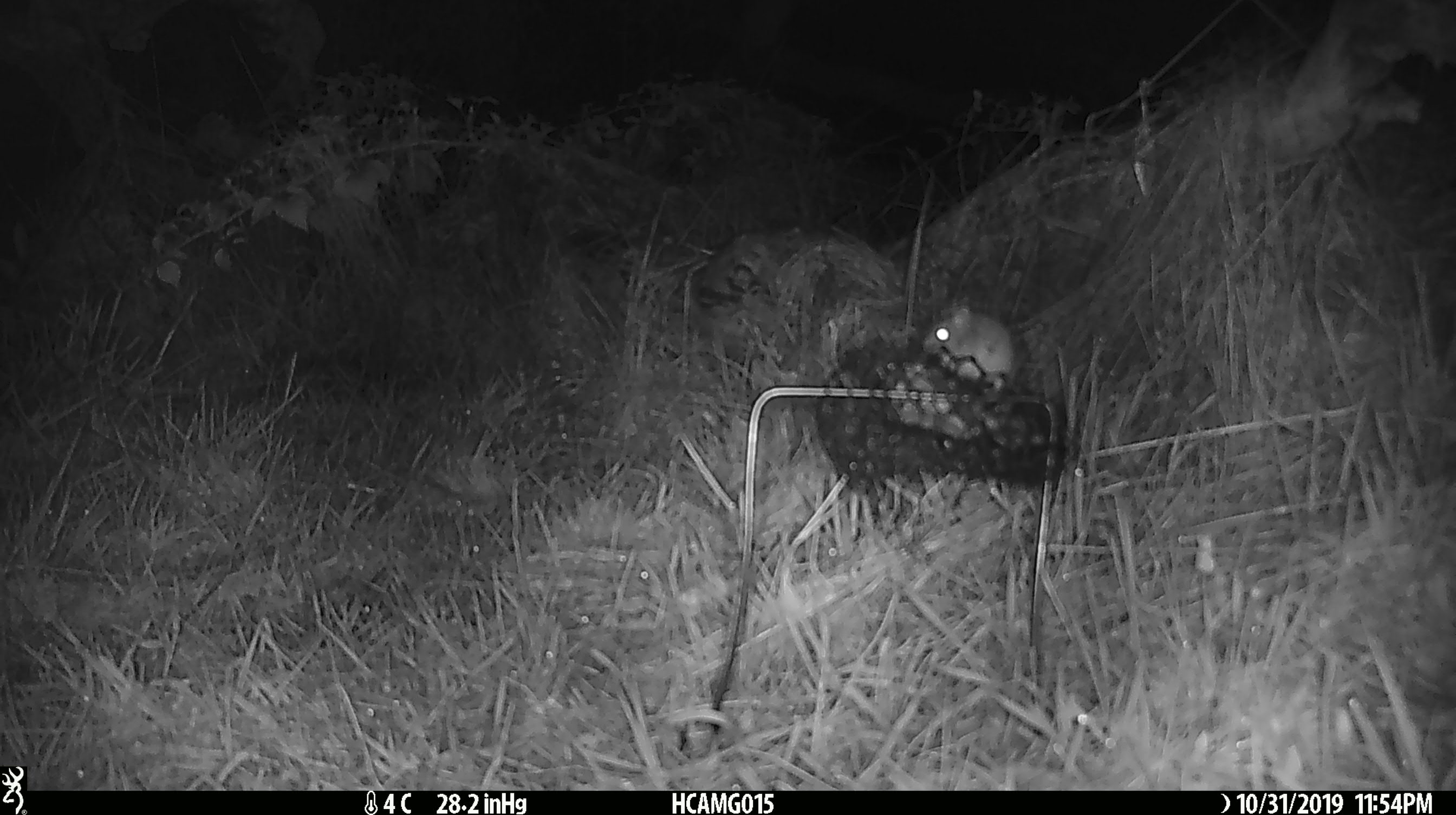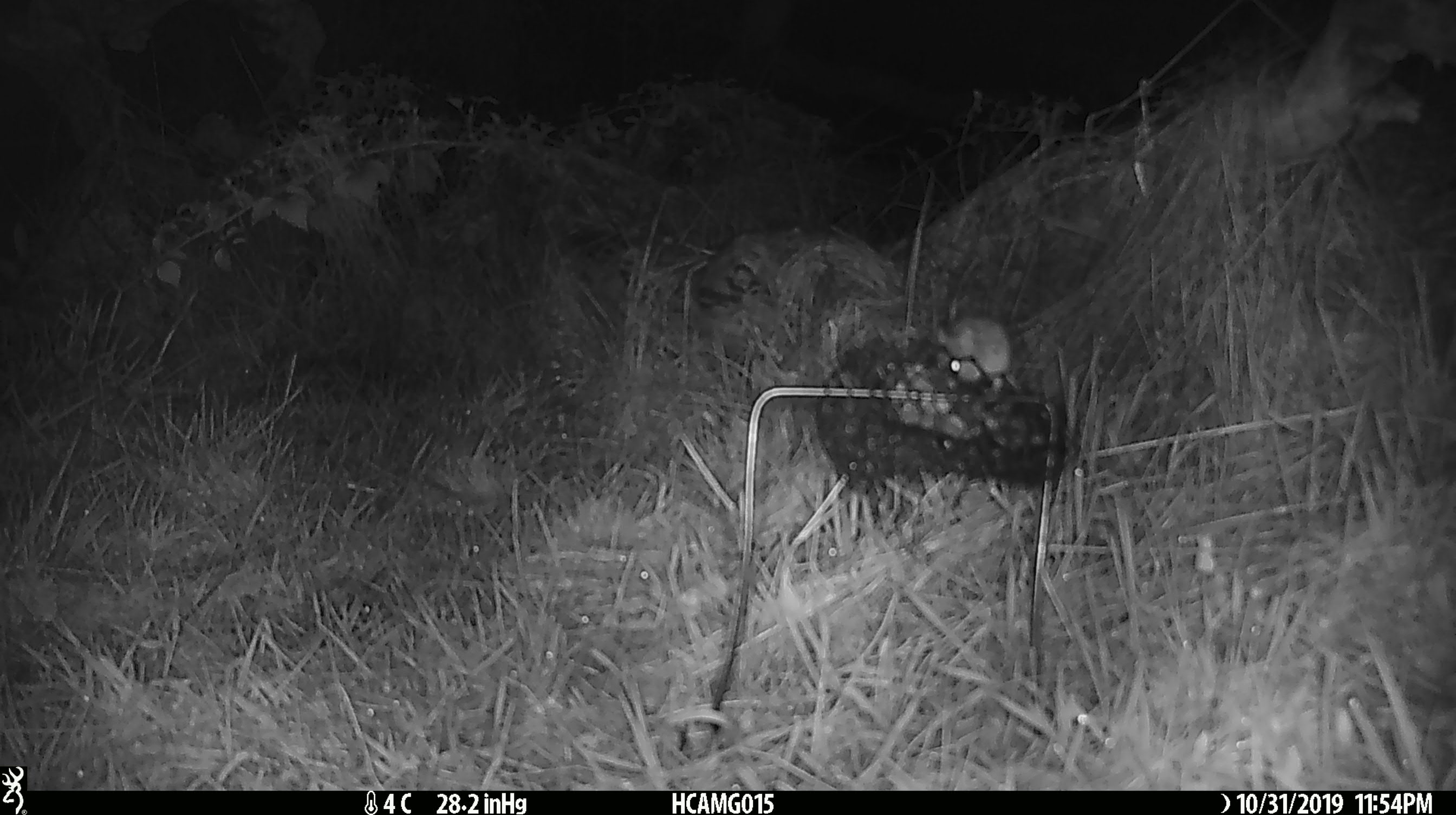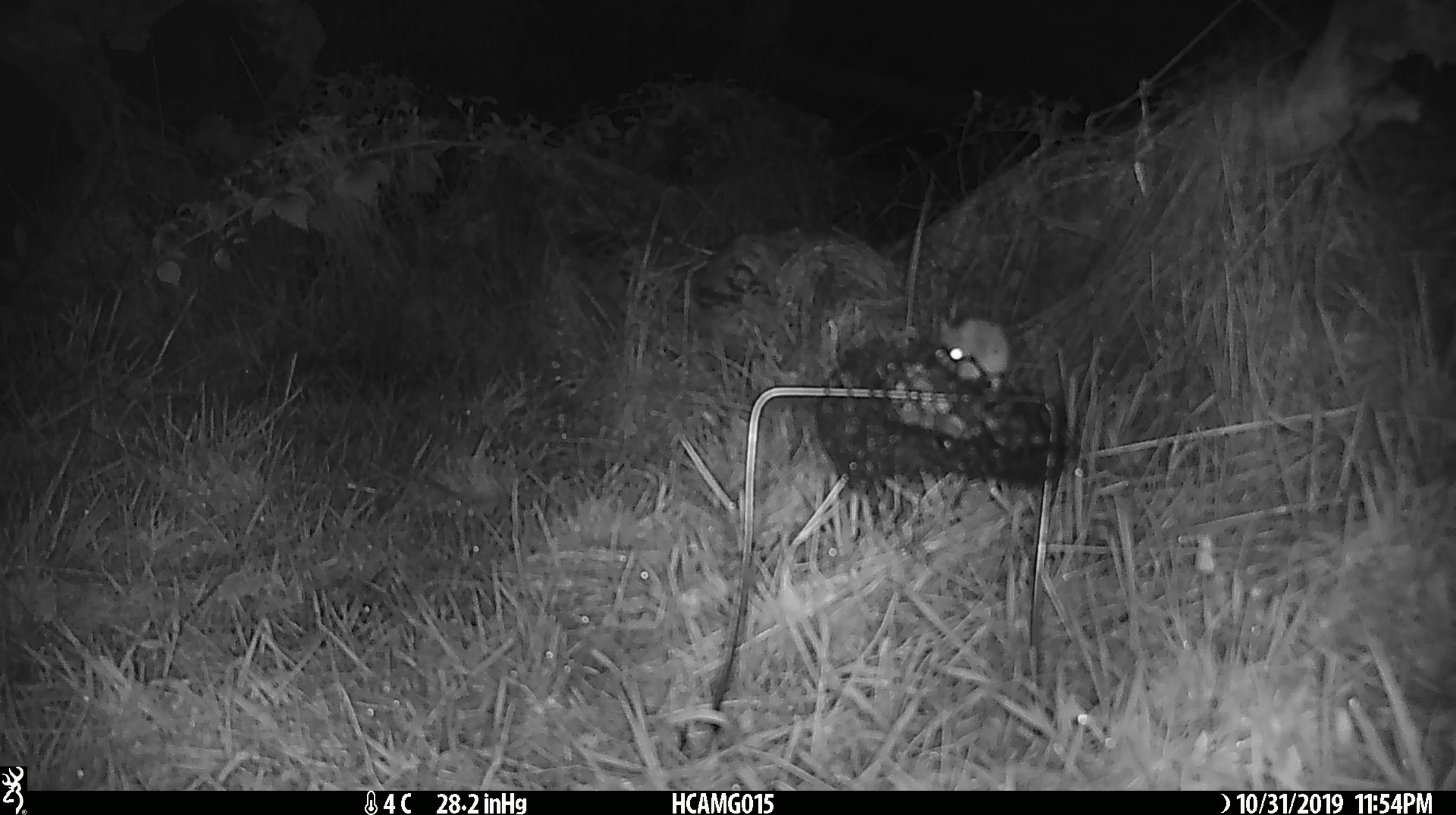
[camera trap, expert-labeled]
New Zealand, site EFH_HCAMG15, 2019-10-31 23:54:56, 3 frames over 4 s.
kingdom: Animalia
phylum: Chordata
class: Mammalia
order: Rodentia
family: Muridae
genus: Mus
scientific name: Mus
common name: mouse